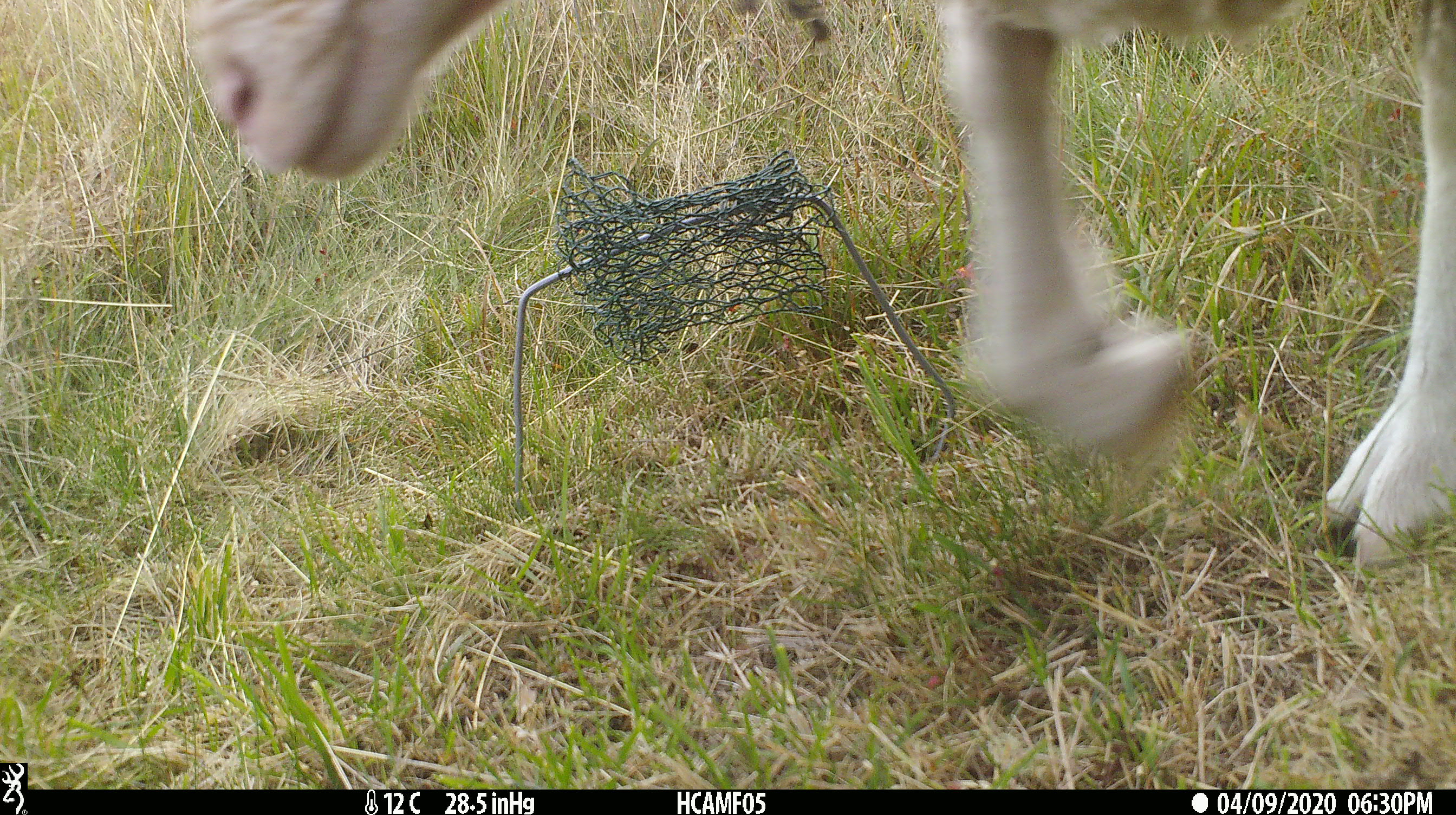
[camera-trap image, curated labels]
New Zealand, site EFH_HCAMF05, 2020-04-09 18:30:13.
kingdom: Animalia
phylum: Chordata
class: Mammalia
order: Artiodactyla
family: Bovidae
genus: Ovis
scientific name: Ovis aries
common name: domestic sheep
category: sheep